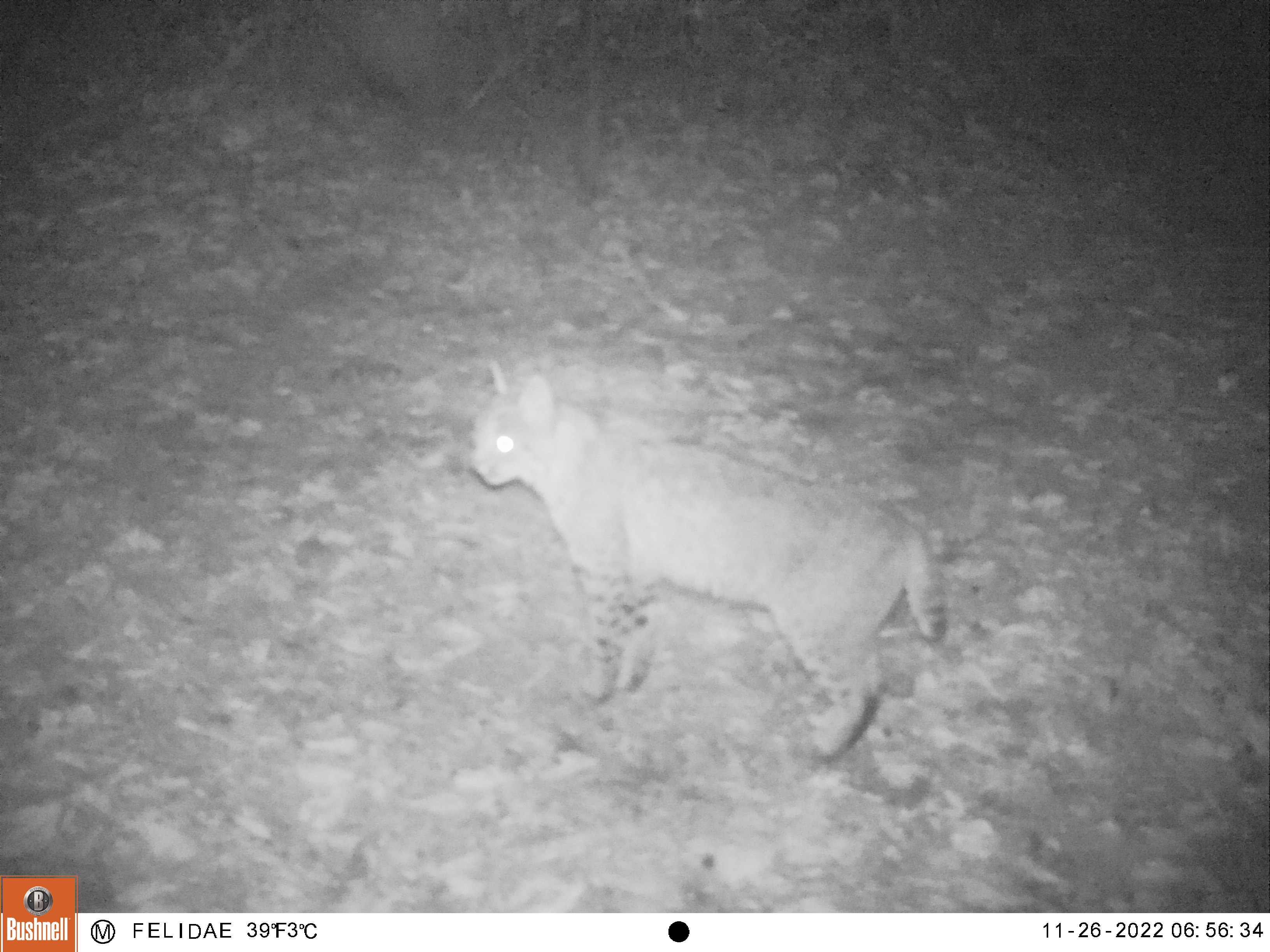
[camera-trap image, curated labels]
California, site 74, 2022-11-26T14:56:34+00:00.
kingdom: Animalia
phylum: Chordata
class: Mammalia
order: Carnivora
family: Felidae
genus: Lynx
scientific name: Lynx rufus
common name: bobcat